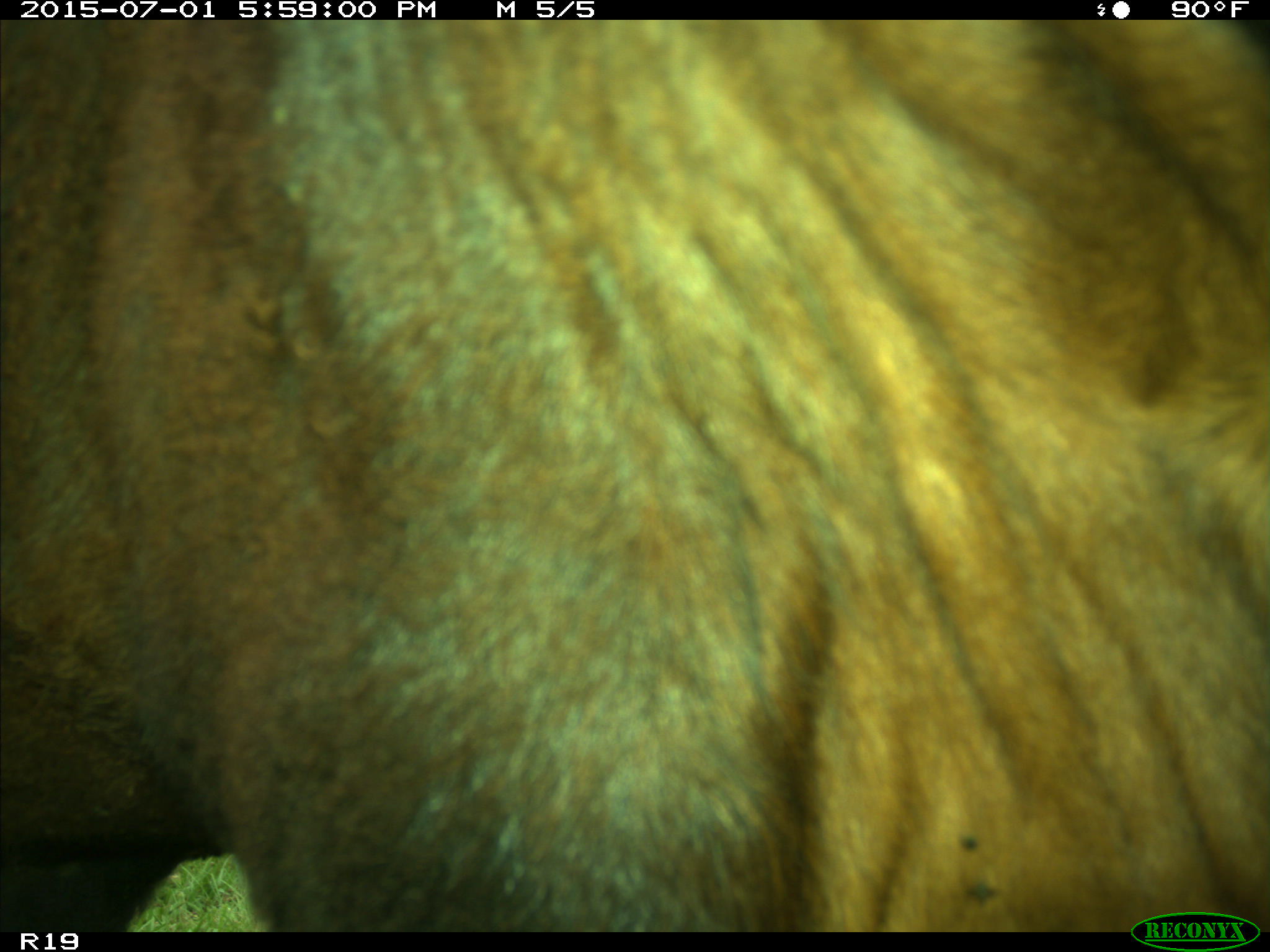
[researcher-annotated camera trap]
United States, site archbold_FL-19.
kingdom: Animalia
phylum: Chordata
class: Mammalia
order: Artiodactyla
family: Bovidae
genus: Bos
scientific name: Bos taurus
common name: domestic cow